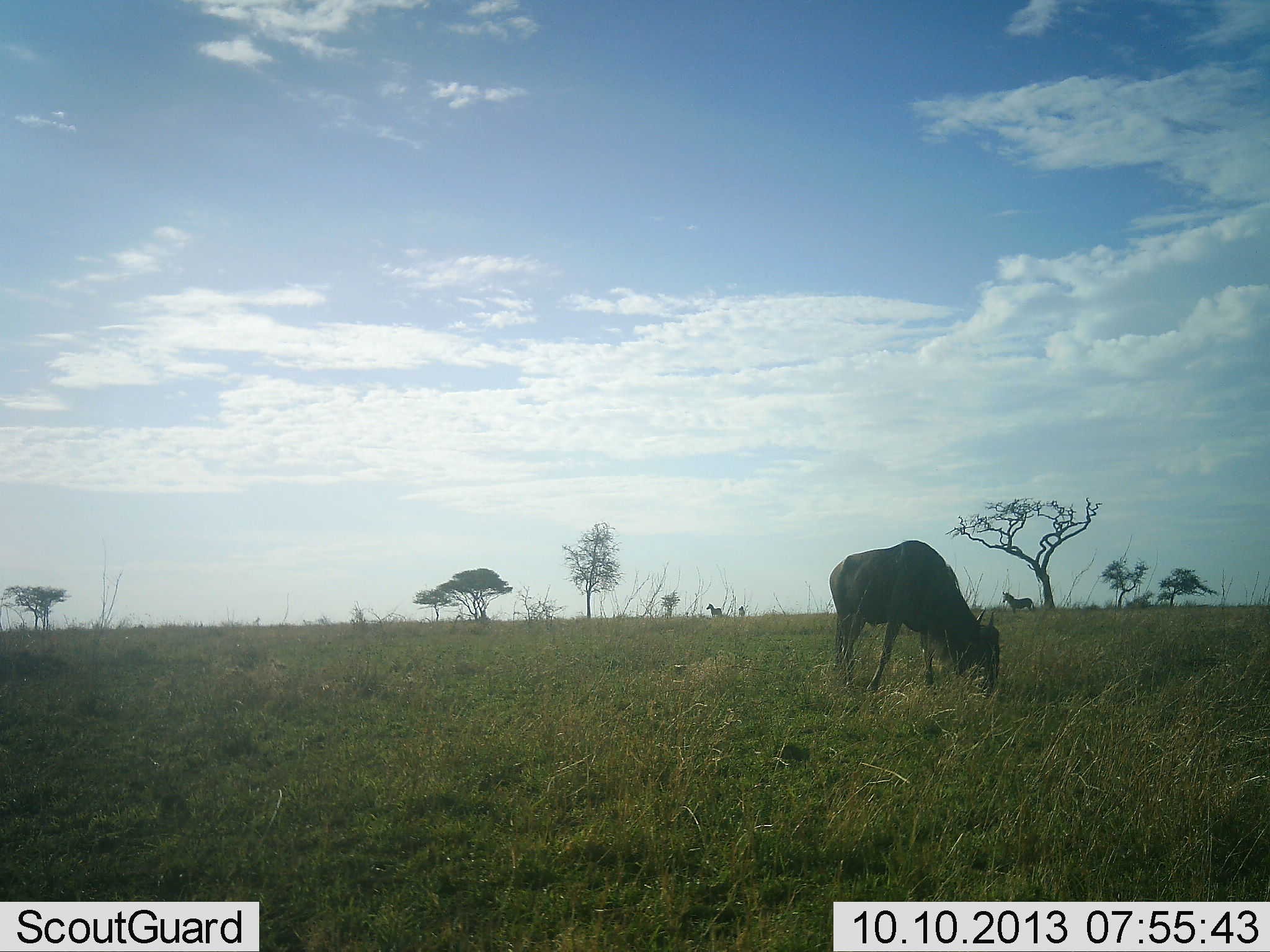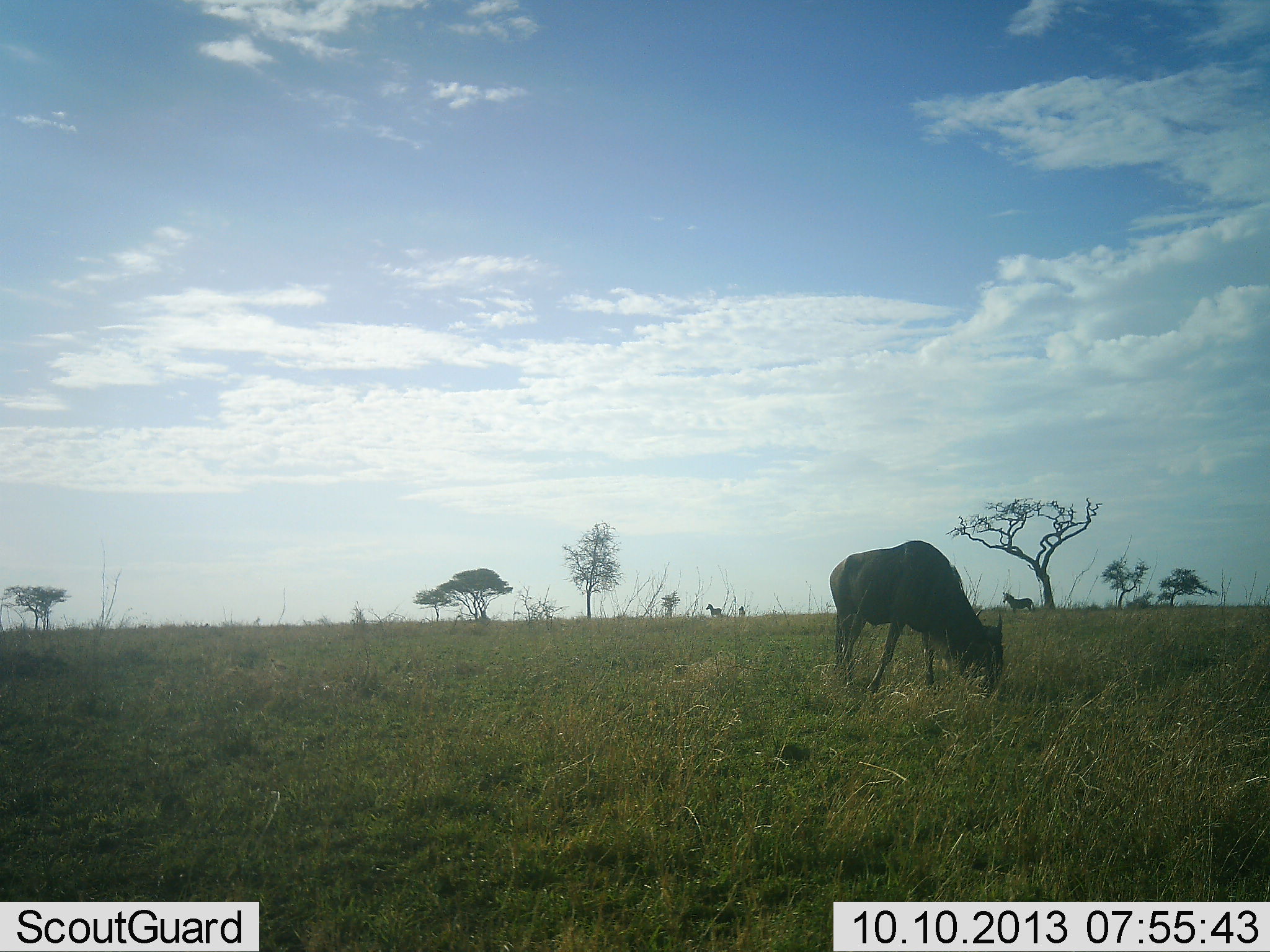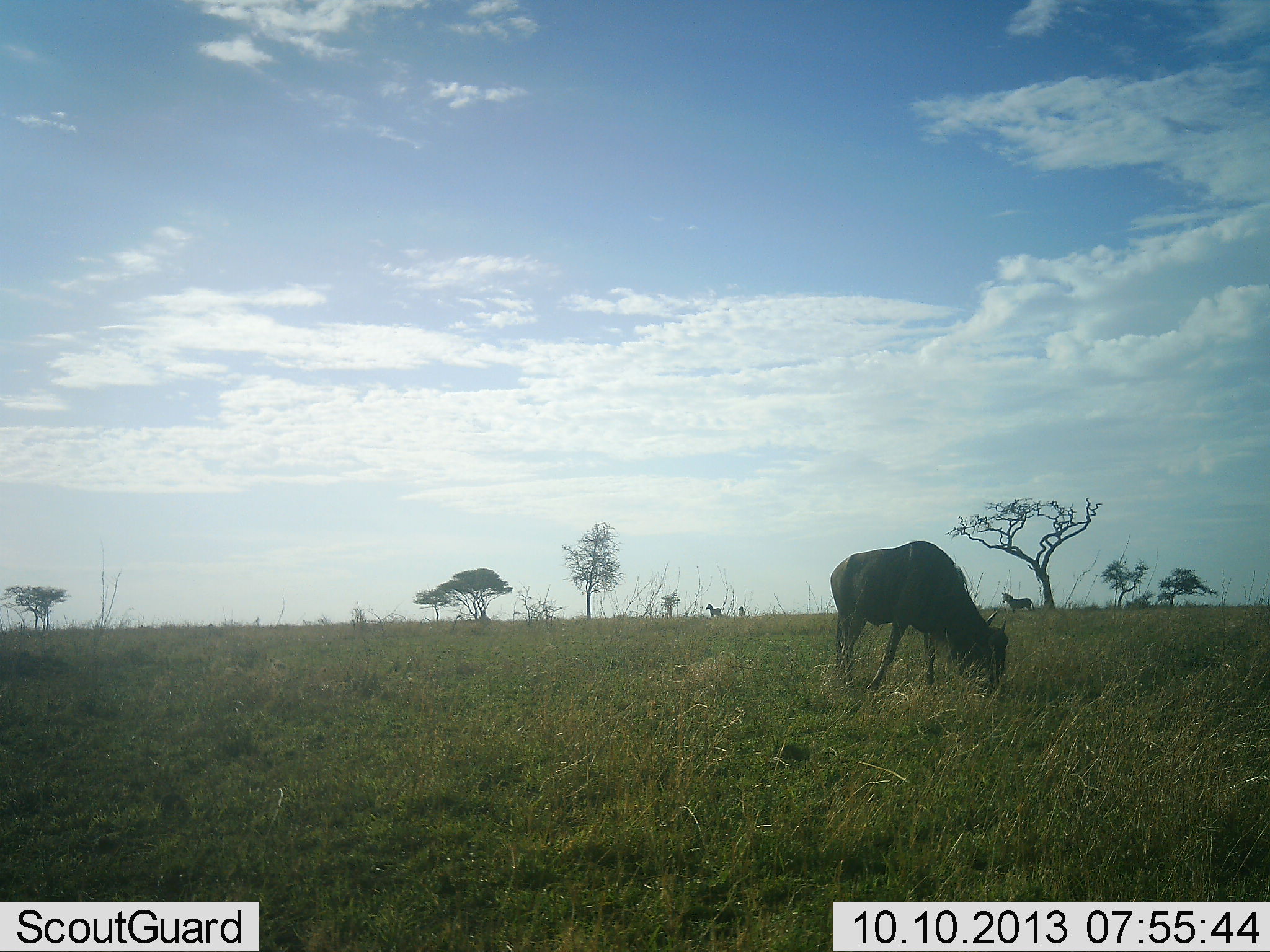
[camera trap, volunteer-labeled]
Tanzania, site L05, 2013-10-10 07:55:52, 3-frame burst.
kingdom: Animalia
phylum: Chordata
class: Mammalia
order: Artiodactyla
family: Bovidae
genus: Connochaetes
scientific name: Connochaetes taurinus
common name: blue wildebeest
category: wildebeest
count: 1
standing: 22%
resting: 0%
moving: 0%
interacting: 0%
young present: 0%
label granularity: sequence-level